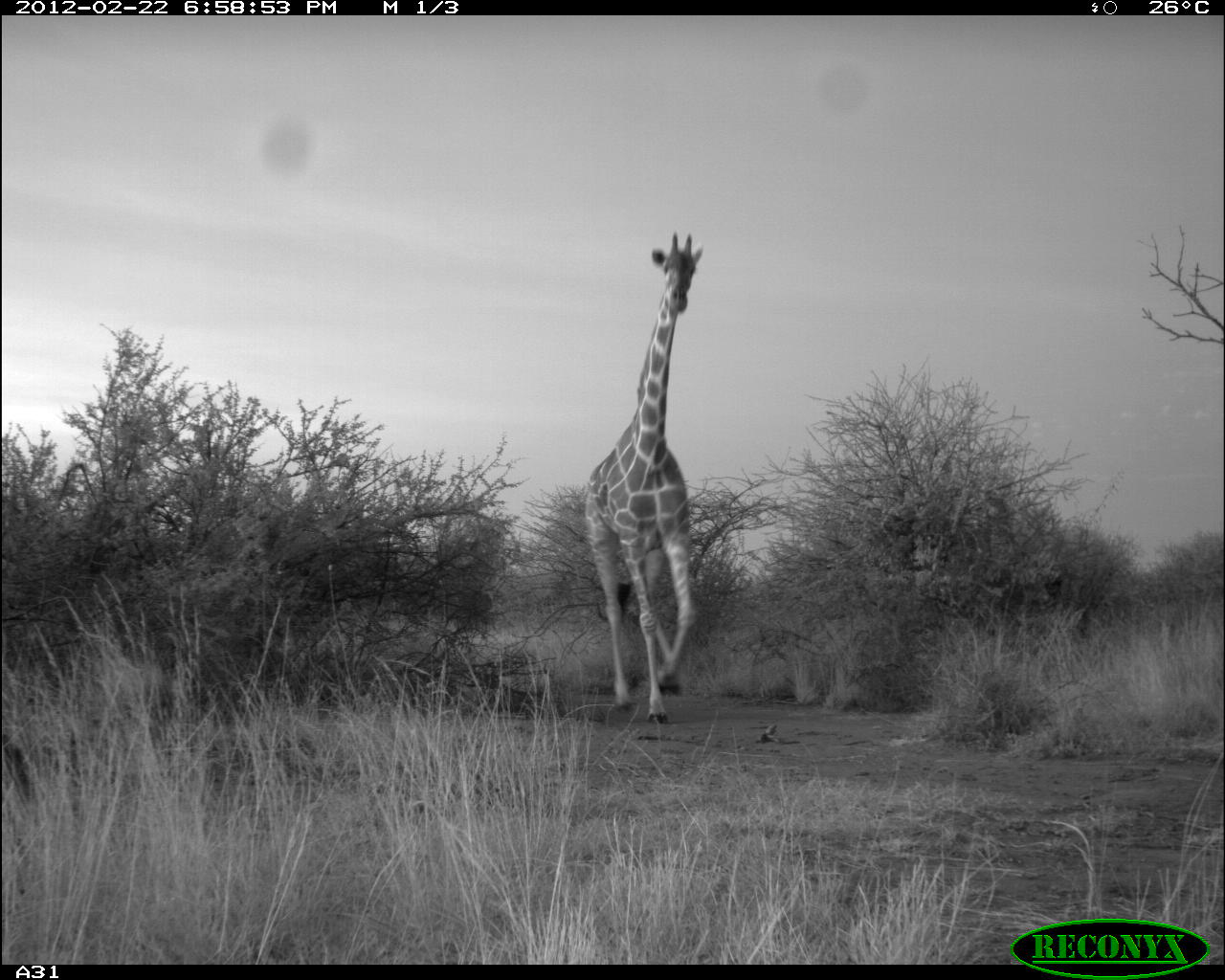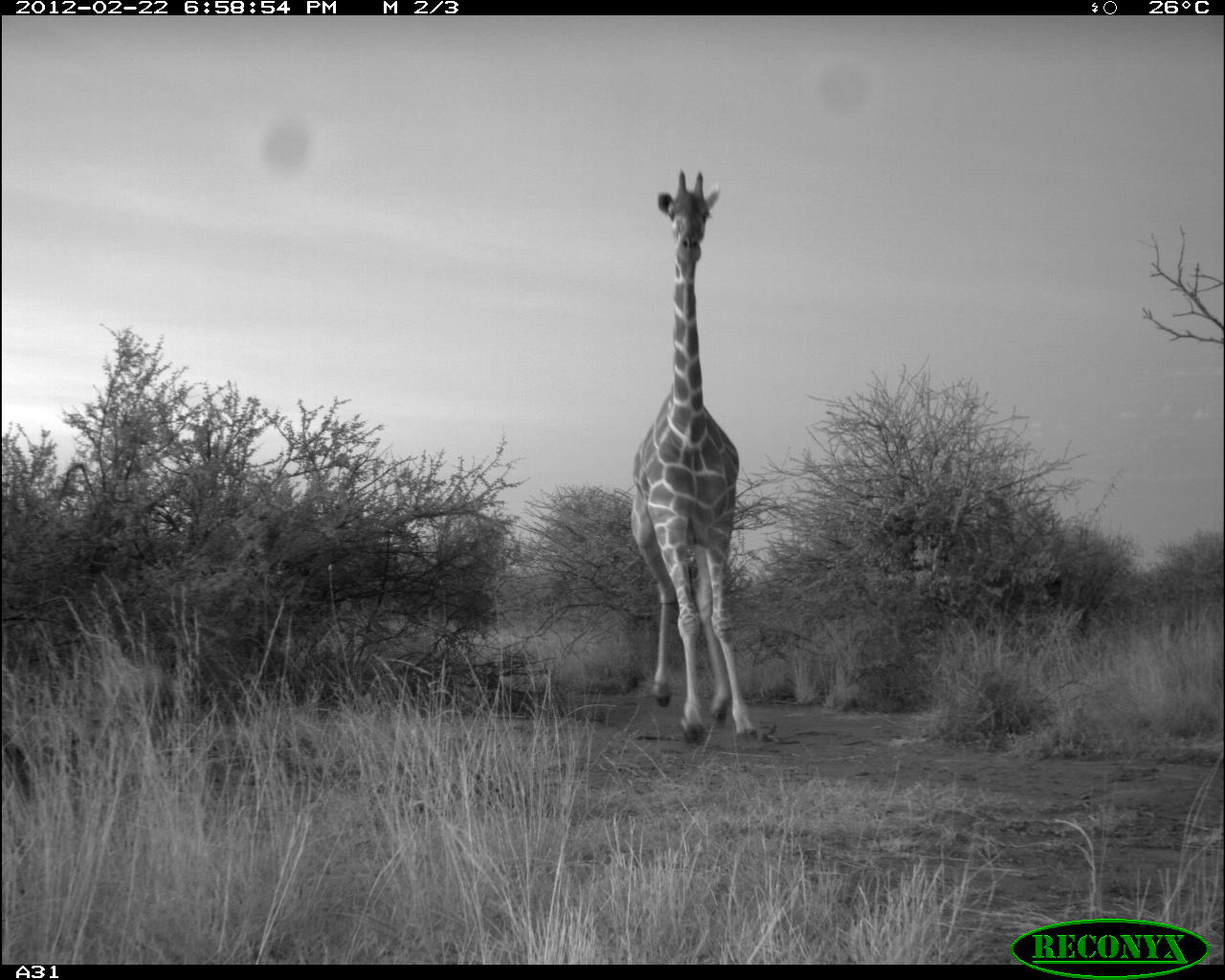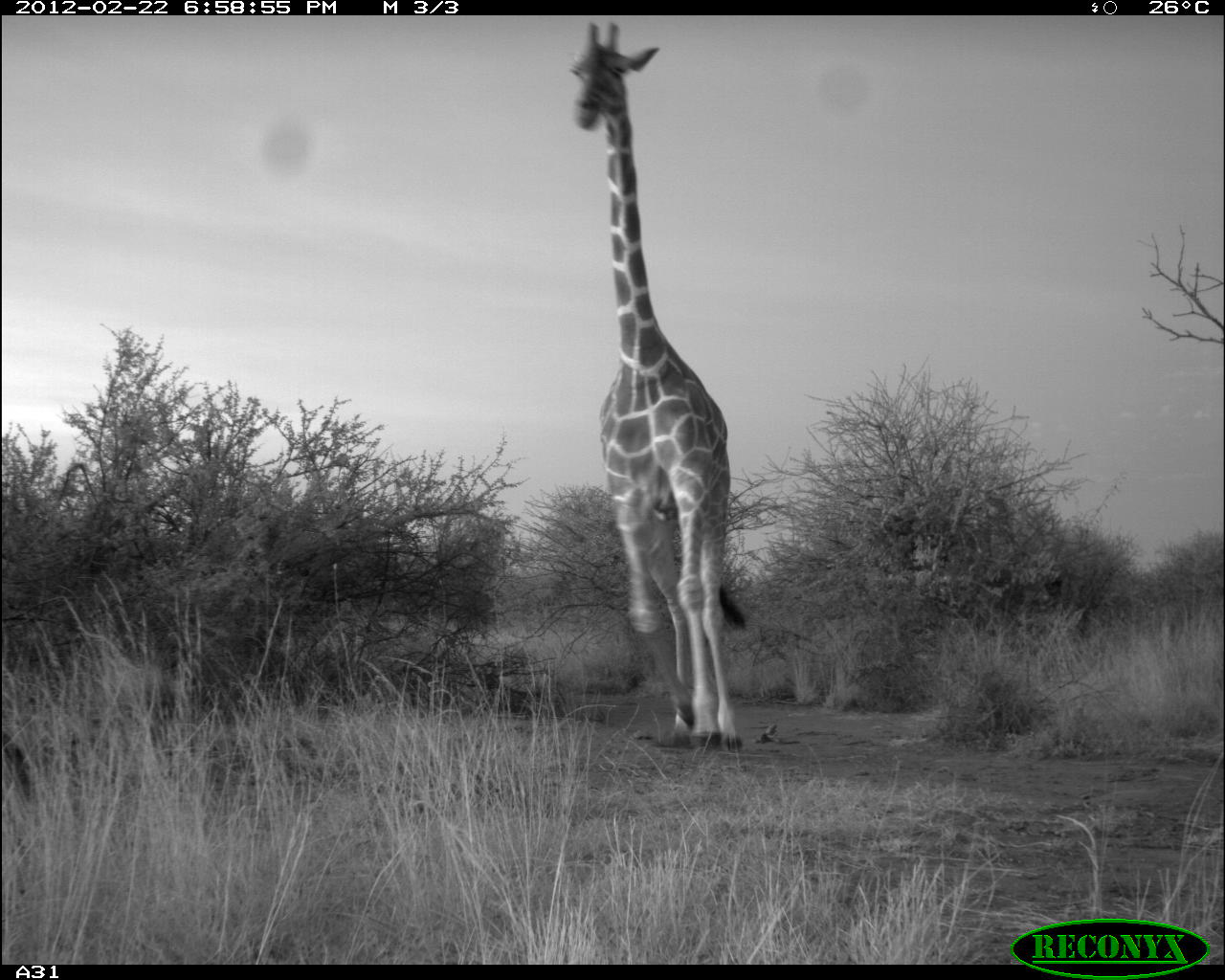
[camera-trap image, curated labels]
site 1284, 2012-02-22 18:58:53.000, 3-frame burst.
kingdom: Animalia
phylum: Chordata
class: Mammalia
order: Artiodactyla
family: Giraffidae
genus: Giraffa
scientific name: Giraffa camelopardalis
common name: giraffe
Giraffa camelopardalis (giraffe), count 1.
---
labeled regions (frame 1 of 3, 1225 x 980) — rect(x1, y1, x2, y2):
giraffa camelopardalis: rect(581, 229, 703, 723)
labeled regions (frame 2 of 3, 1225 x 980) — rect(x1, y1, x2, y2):
giraffa camelopardalis: rect(626, 168, 757, 745)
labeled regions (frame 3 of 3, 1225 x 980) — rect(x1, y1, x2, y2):
giraffa camelopardalis: rect(566, 18, 748, 755)